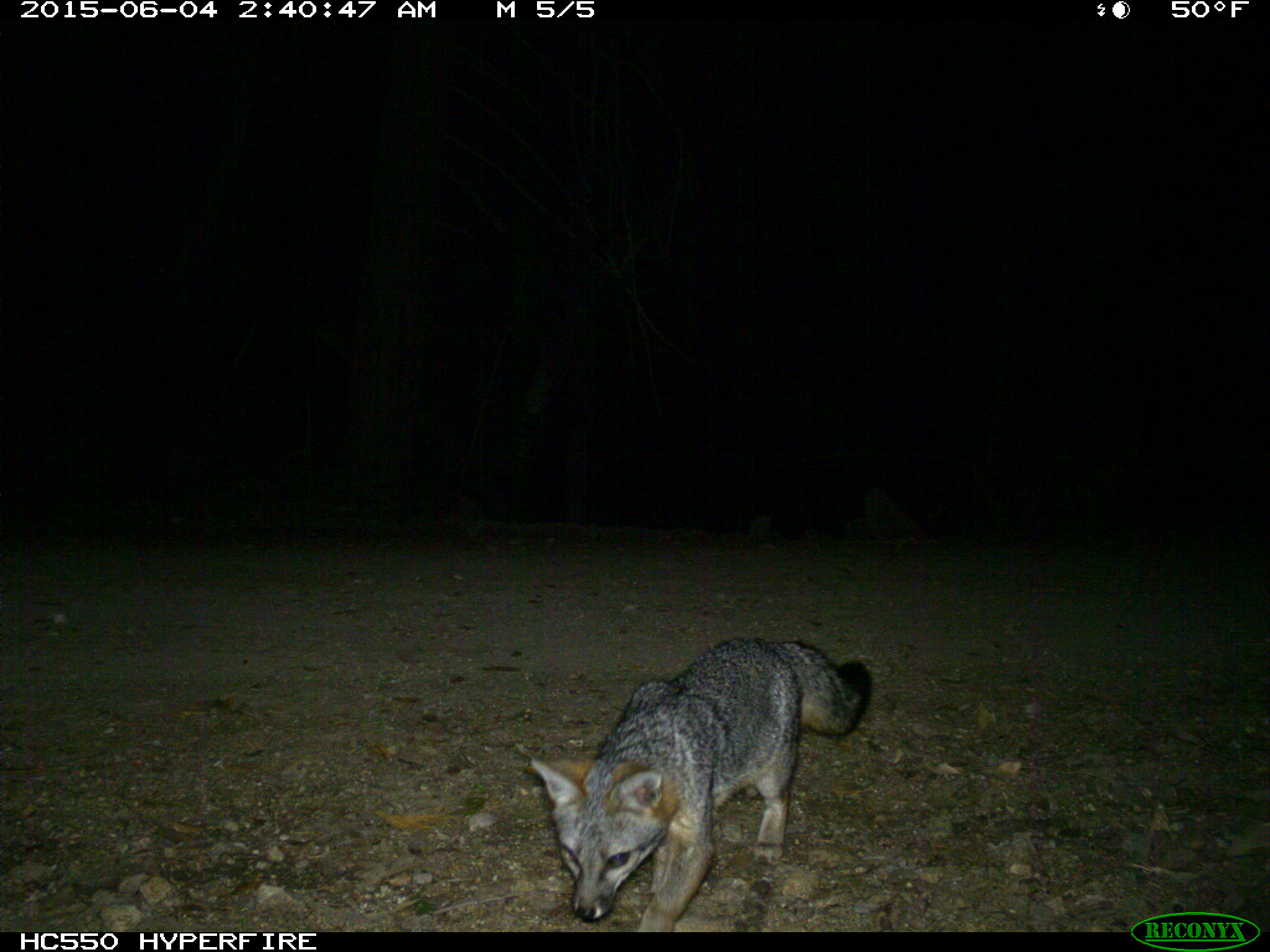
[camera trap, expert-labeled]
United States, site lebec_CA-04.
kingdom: Animalia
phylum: Chordata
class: Mammalia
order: Carnivora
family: Canidae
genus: Urocyon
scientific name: Urocyon cinereoargenteus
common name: gray fox